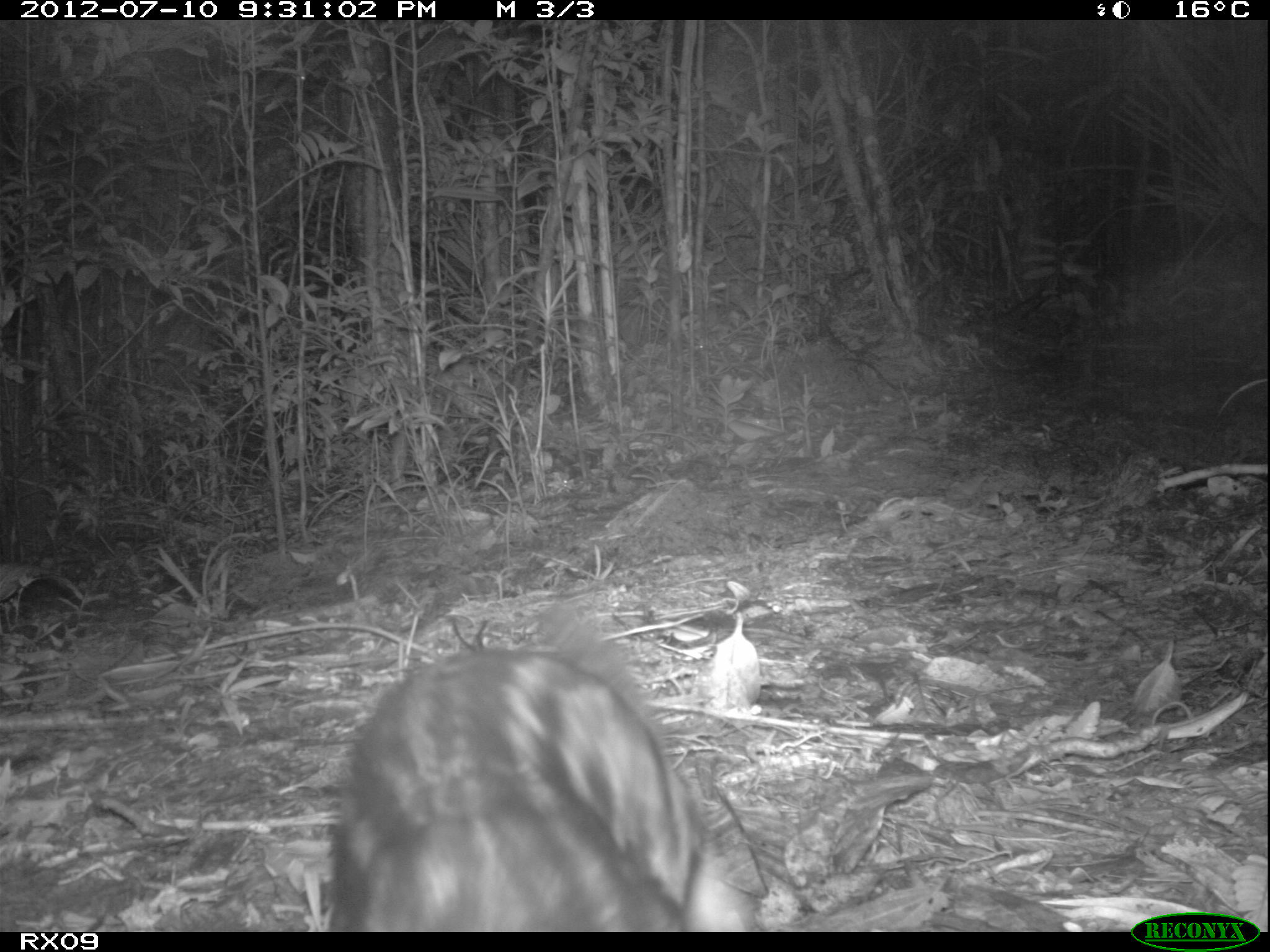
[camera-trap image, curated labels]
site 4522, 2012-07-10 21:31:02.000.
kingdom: Animalia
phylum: Chordata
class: Mammalia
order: Carnivora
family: Eupleridae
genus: Fossa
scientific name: Fossa fossana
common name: fanaloka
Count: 1.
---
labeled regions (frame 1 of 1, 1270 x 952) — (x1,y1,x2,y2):
fossa fossana: (322,601,751,931)